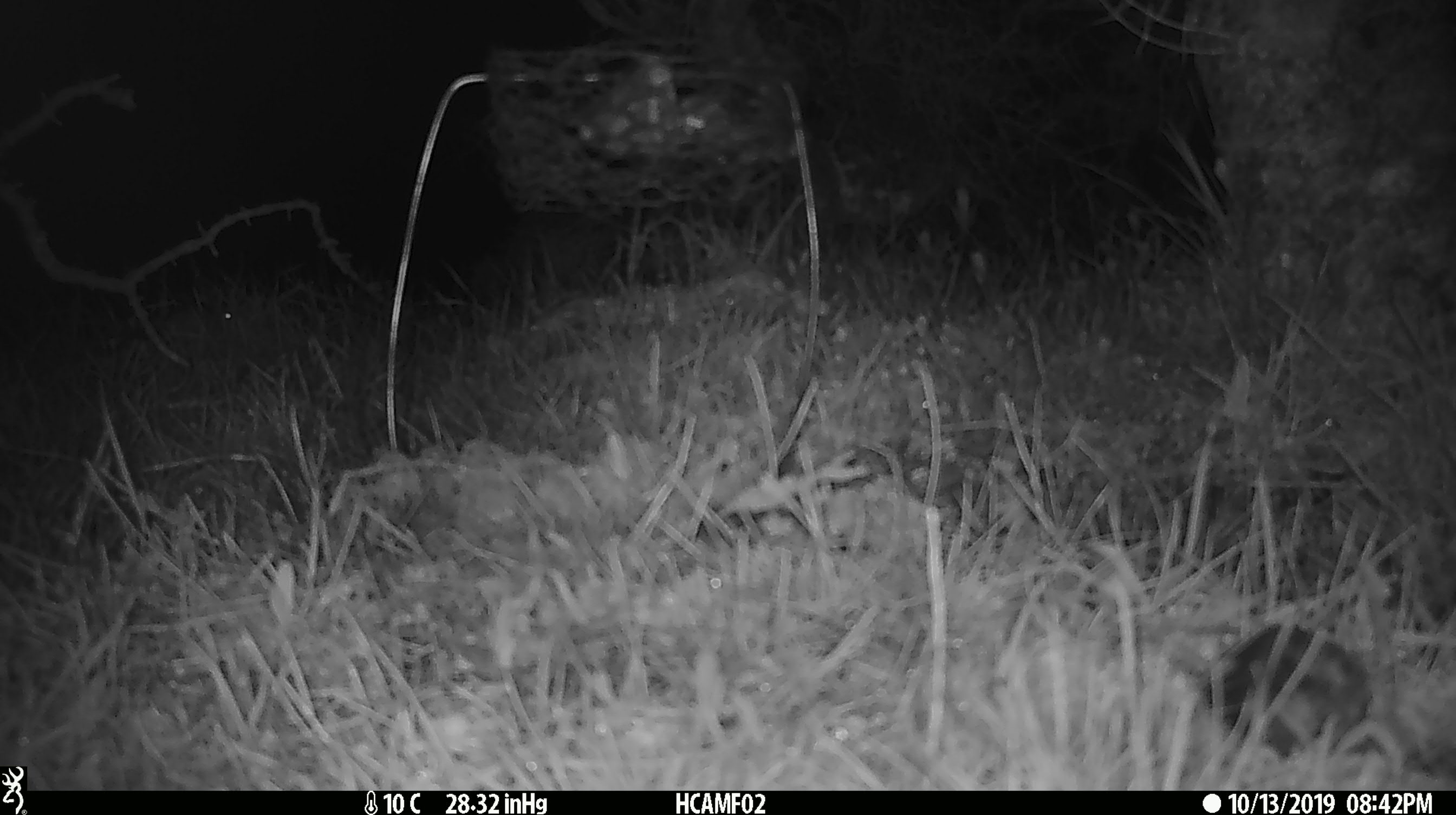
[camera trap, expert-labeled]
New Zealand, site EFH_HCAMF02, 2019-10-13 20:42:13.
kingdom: Animalia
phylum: Chordata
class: Mammalia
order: Rodentia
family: Muridae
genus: Mus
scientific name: Mus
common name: mouse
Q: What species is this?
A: Mouse (Mus).